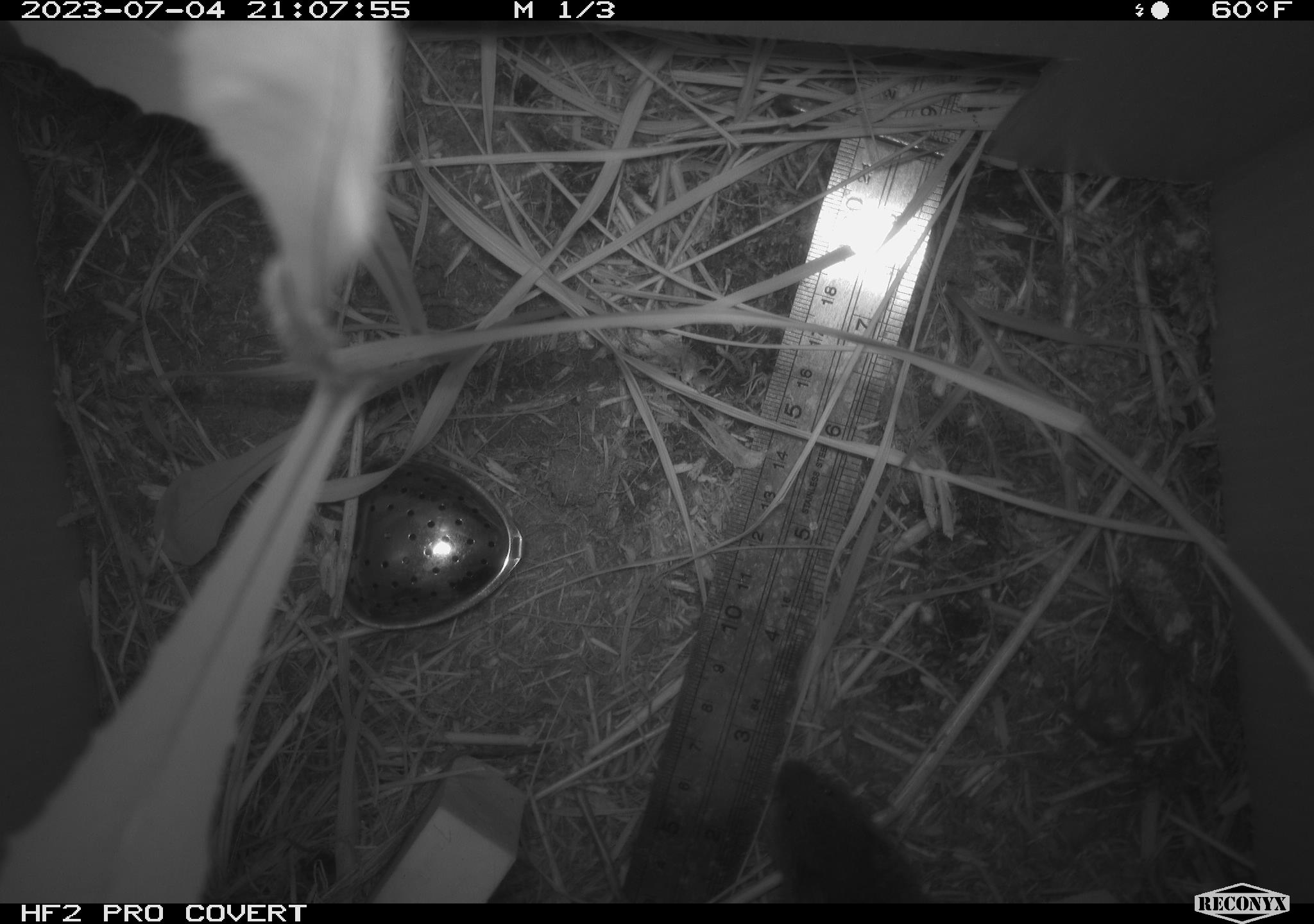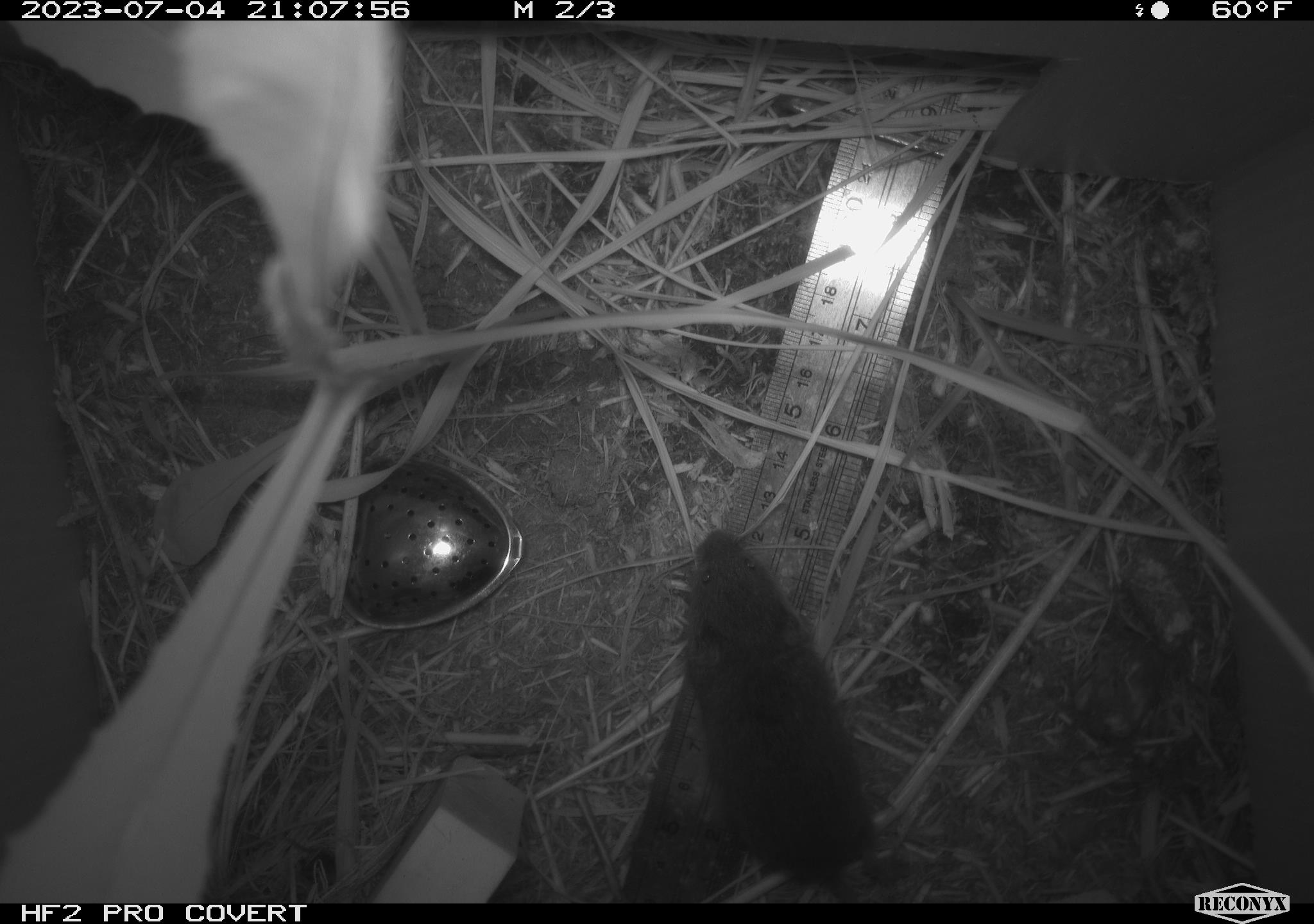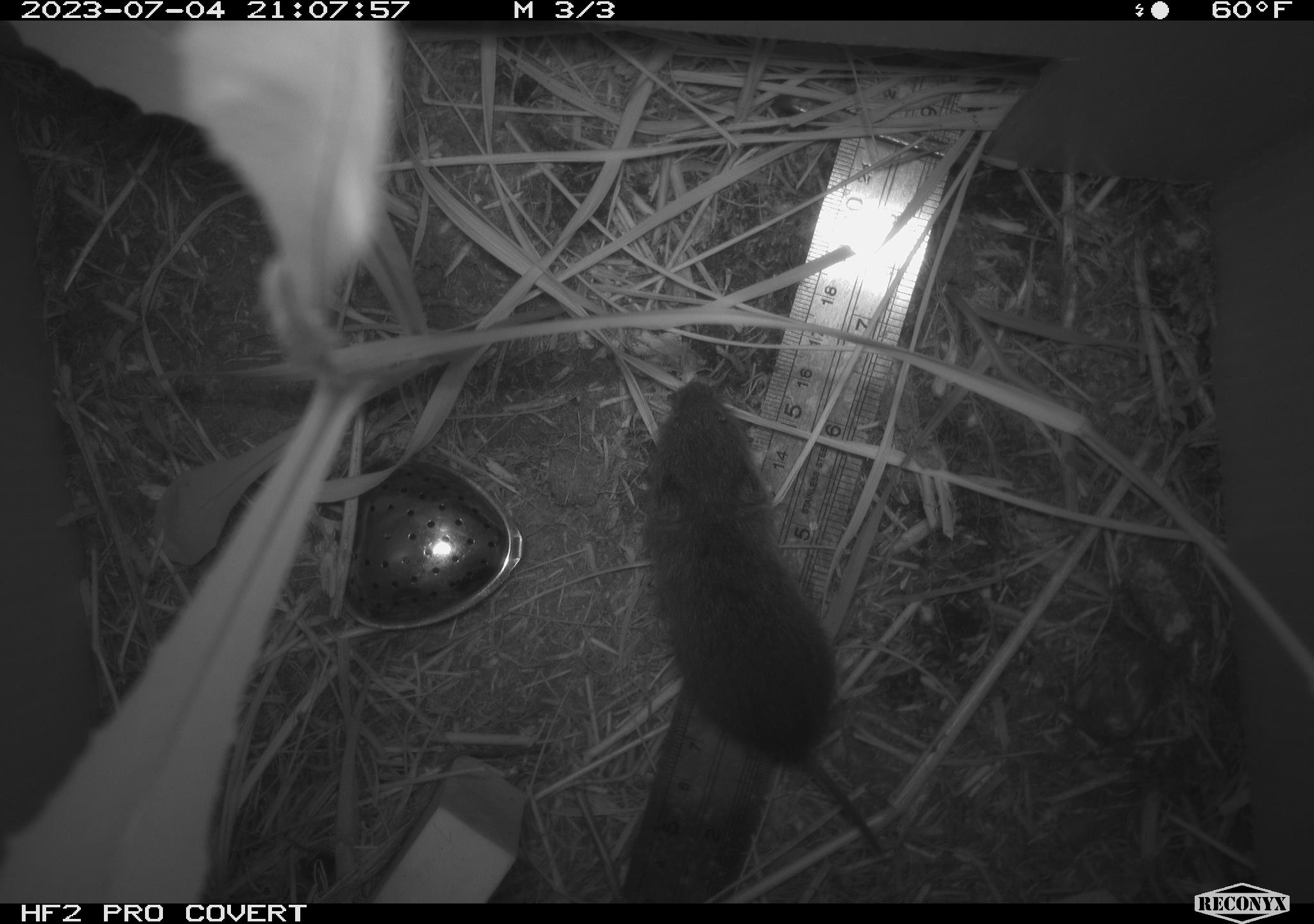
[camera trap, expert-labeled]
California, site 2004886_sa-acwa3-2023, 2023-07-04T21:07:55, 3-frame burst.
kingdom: Animalia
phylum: Chordata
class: Mammalia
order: Rodentia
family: Cricetidae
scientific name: Arvicolinae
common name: voles, lemmings, and muskrats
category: arvicolinae subfamily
Arvicolinae subfamily (voles, lemmings, and muskrats) (Arvicolinae).